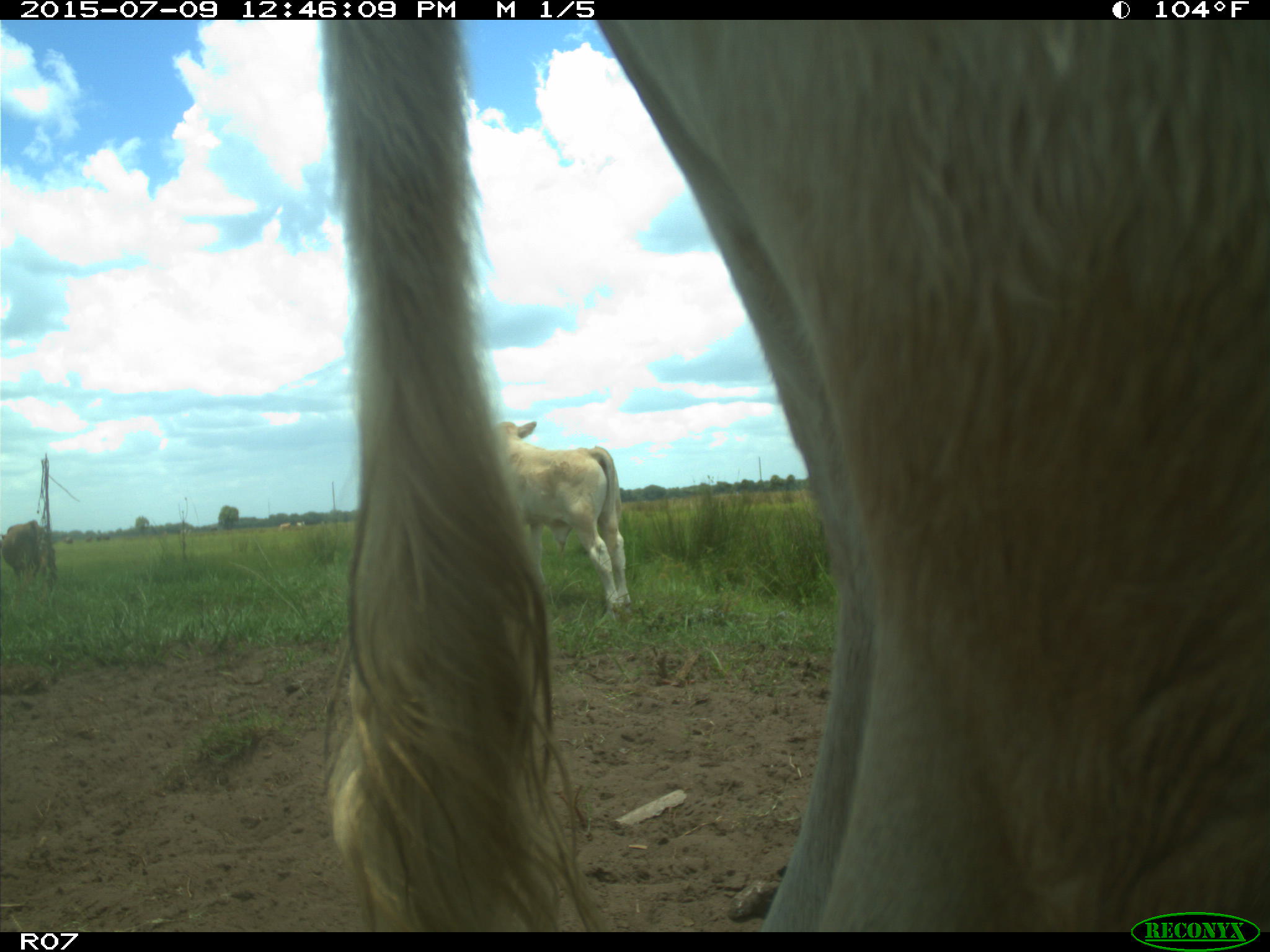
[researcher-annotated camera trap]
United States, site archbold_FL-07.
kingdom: Animalia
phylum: Chordata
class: Mammalia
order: Artiodactyla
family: Bovidae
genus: Bos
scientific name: Bos taurus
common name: domestic cow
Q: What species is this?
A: Bos taurus (domestic cow).